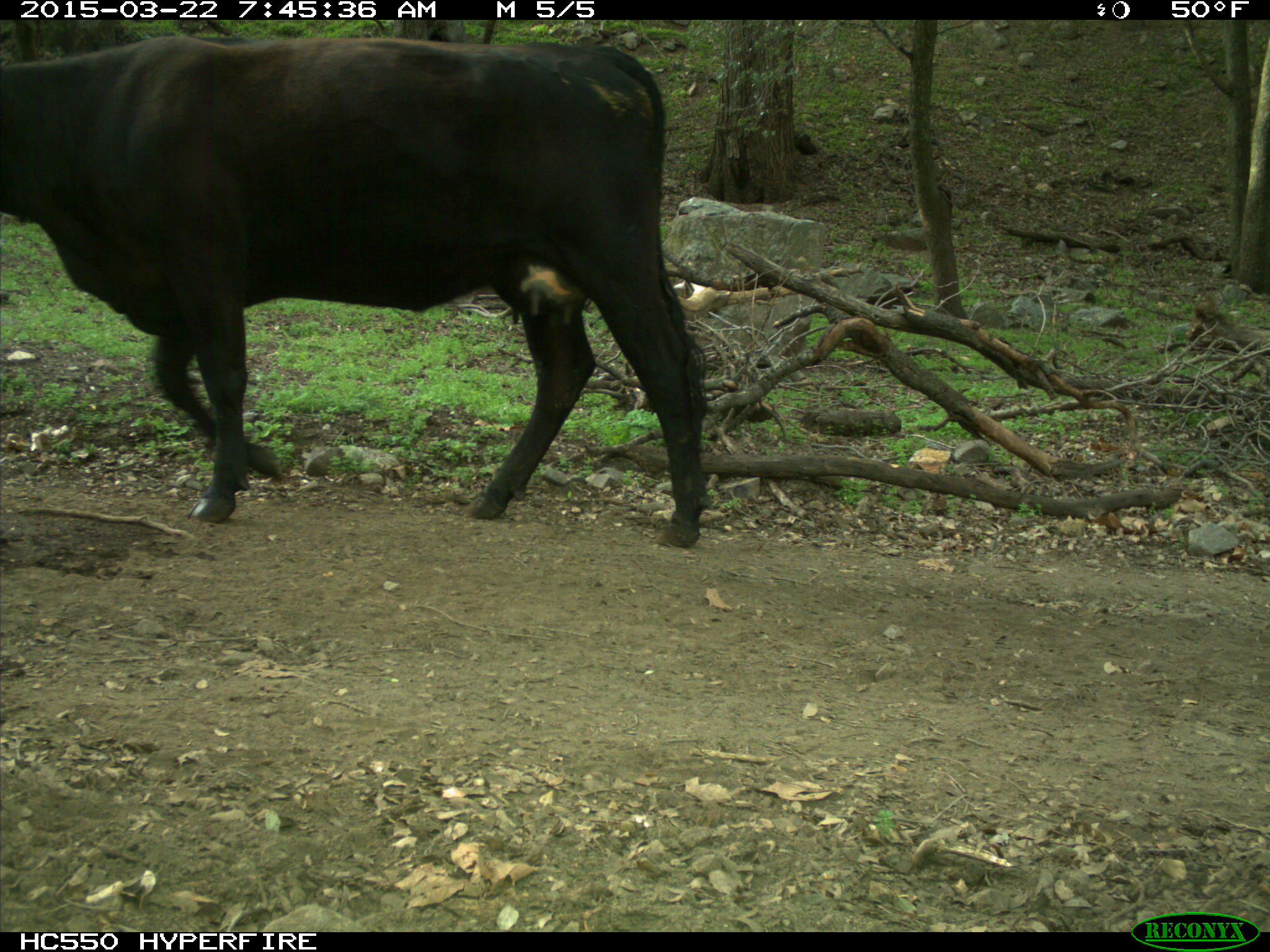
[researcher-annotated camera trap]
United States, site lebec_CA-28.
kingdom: Animalia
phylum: Chordata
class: Mammalia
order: Artiodactyla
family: Bovidae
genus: Bos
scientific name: Bos taurus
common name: domestic cow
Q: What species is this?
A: Bos taurus (domestic cow).